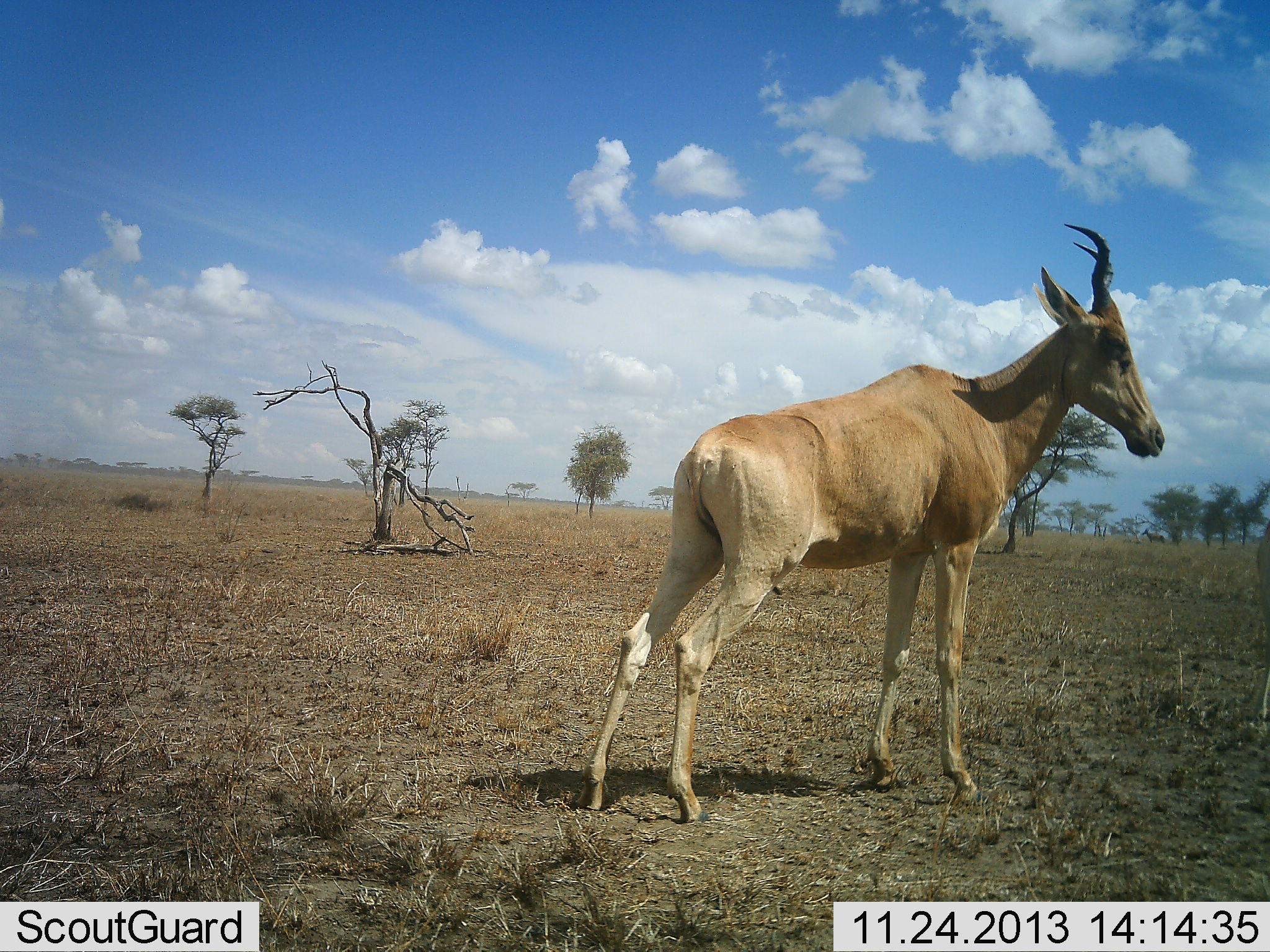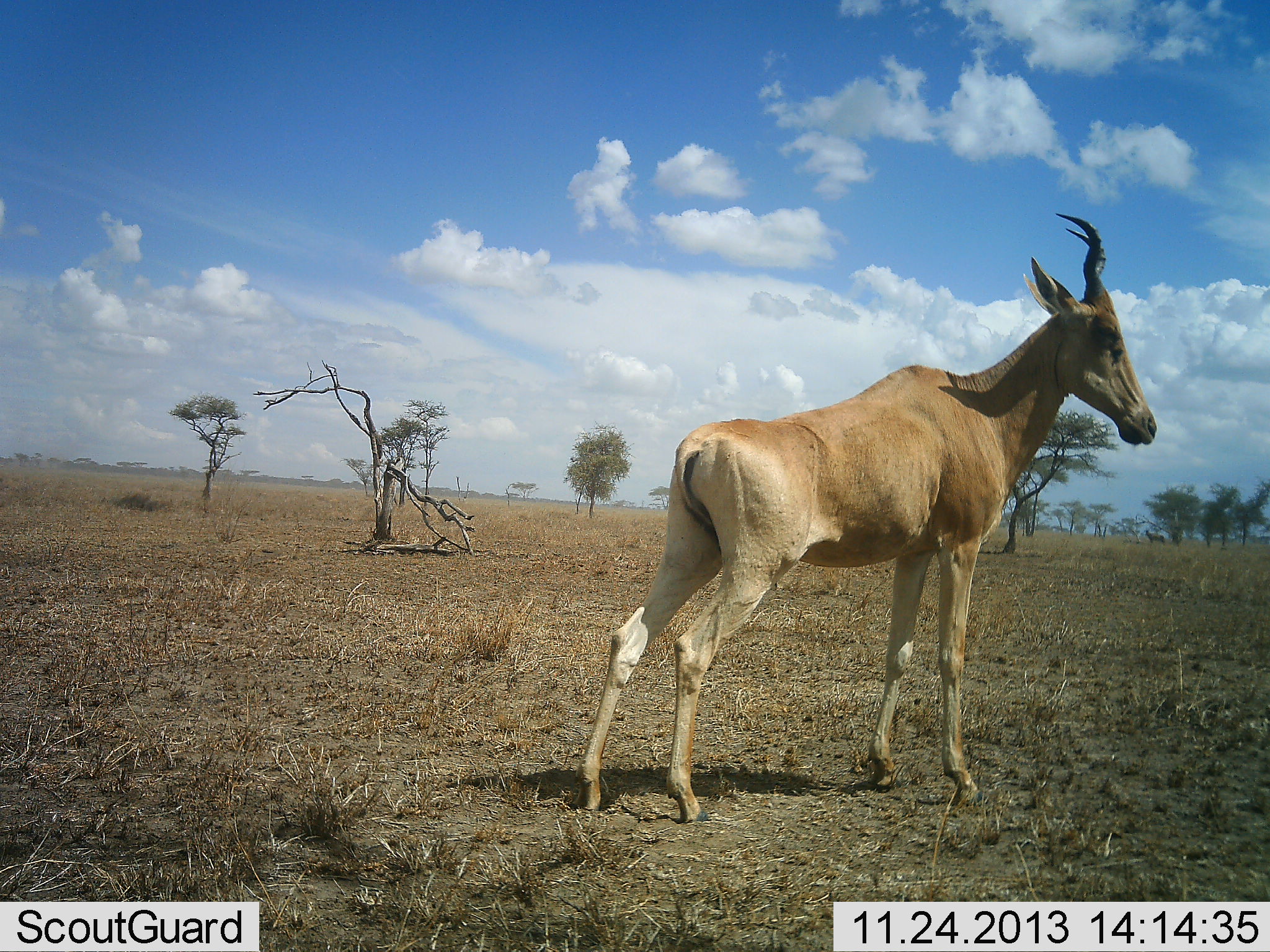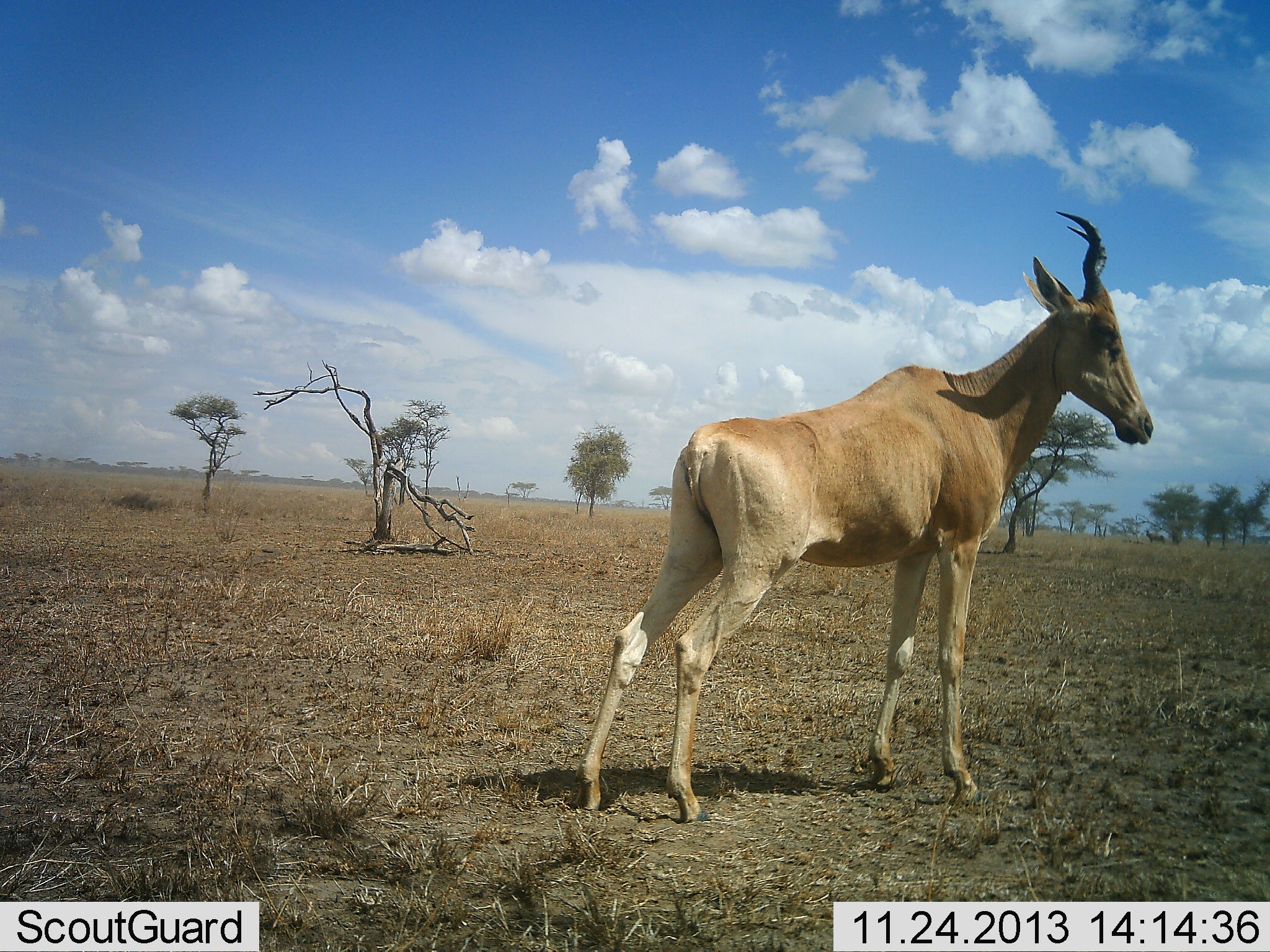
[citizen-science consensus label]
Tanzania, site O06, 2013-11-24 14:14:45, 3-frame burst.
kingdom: Animalia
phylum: Chordata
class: Mammalia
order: Artiodactyla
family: Bovidae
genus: Alcelaphus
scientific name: Alcelaphus buselaphus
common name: hartebeest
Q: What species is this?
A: Hartebeest (Alcelaphus buselaphus).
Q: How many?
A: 1.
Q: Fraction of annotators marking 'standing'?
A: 100%.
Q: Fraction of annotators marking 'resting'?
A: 0%.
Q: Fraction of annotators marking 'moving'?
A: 0%.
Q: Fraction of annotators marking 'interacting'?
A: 0%.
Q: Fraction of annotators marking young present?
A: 0%.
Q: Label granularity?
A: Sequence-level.